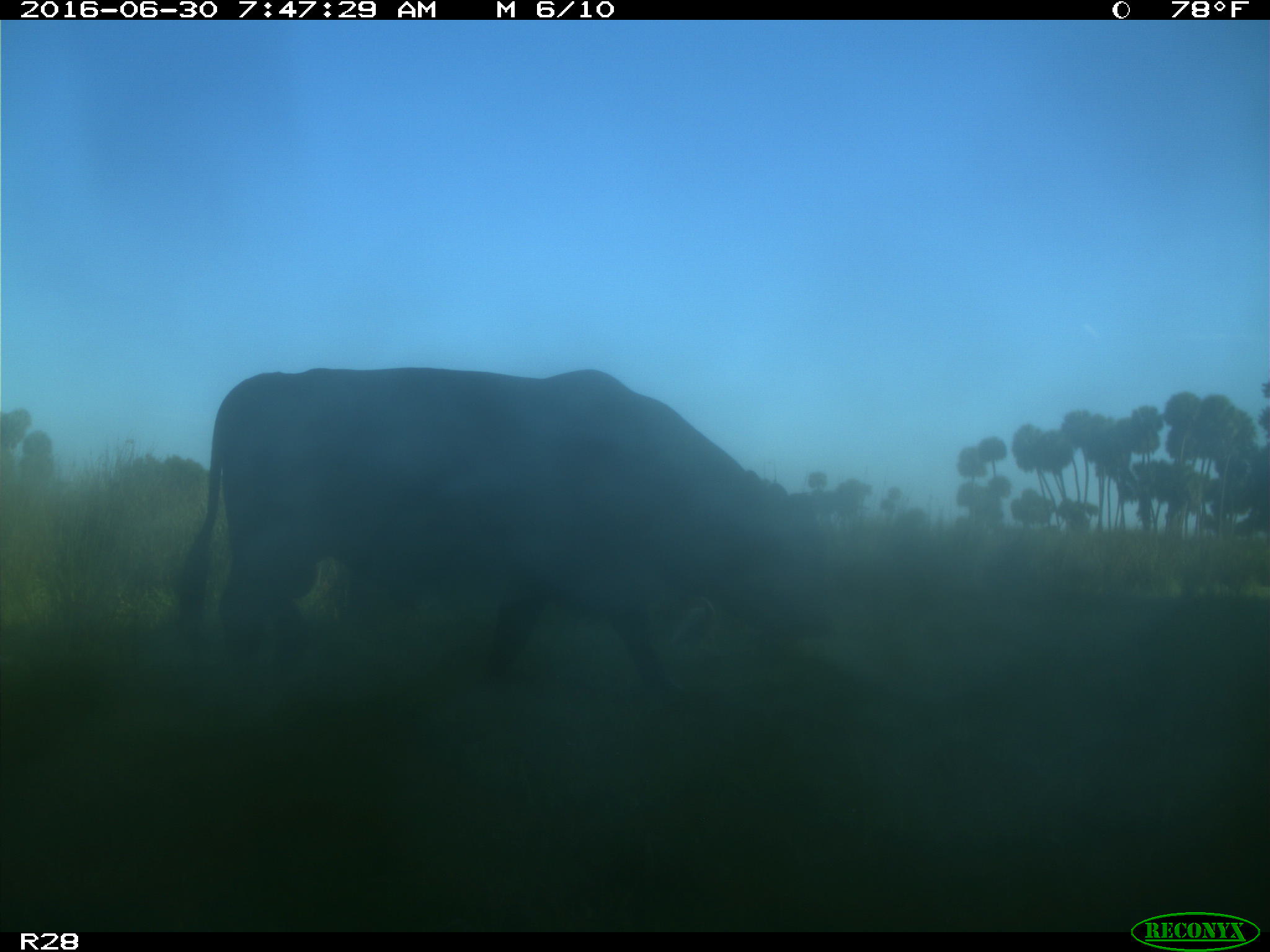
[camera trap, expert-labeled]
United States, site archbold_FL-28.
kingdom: Animalia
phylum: Chordata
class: Mammalia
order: Artiodactyla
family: Bovidae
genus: Bos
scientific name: Bos taurus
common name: domestic cow